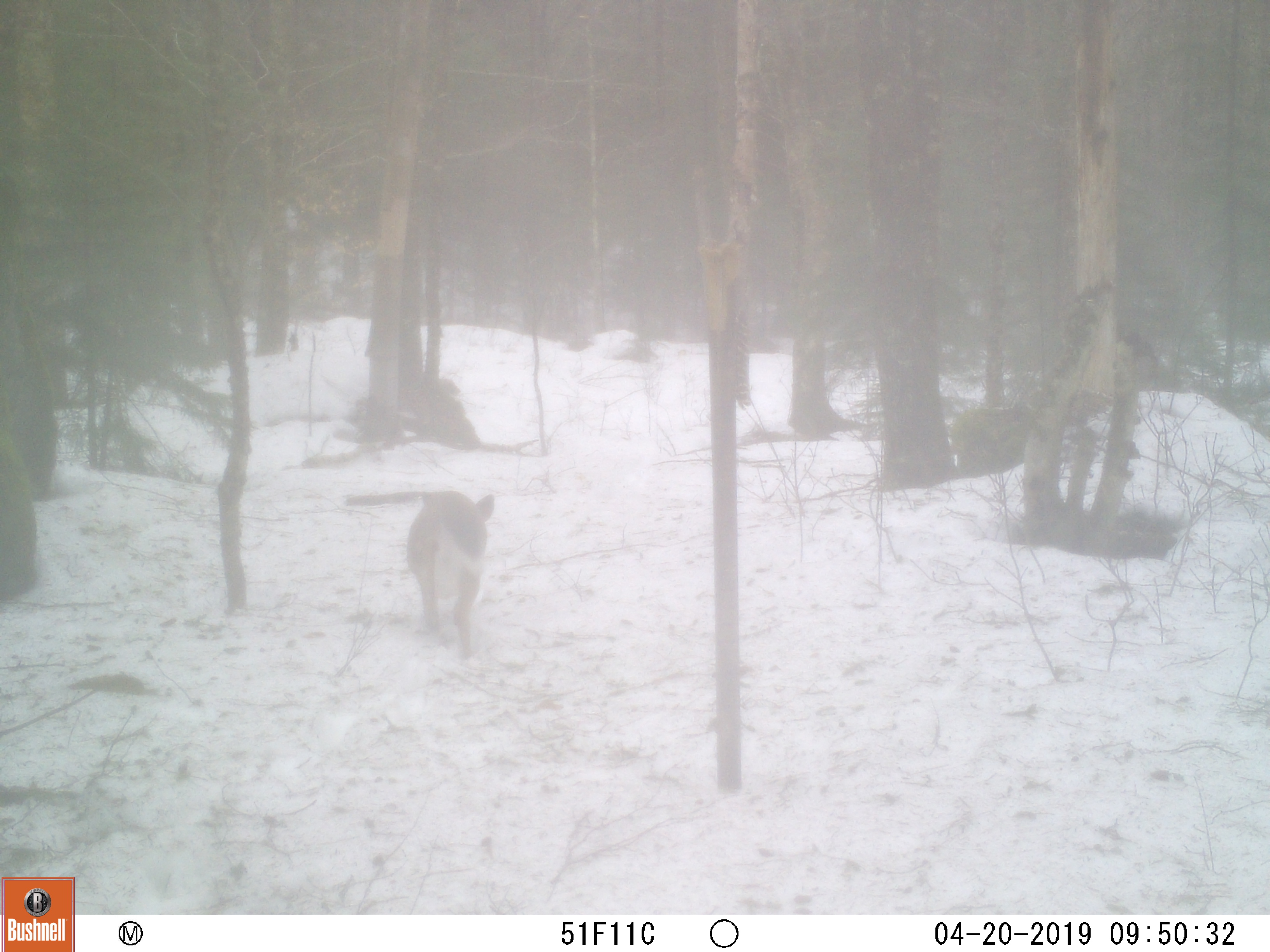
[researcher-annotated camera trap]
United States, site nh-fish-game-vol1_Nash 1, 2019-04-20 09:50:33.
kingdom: Animalia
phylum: Chordata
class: Mammalia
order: Artiodactyla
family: Cervidae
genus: Odocoileus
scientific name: Odocoileus virginianus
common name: white-tailed deer